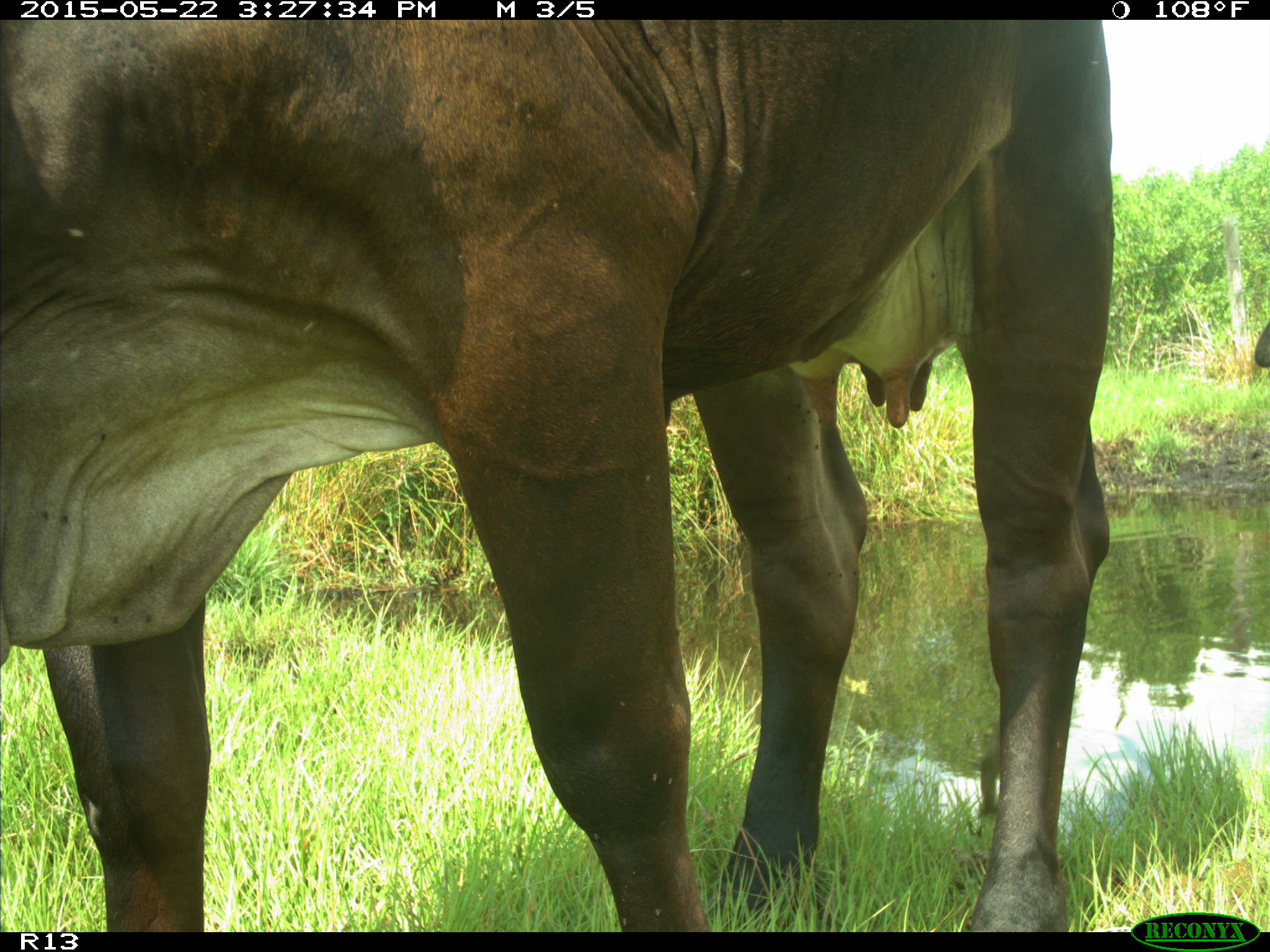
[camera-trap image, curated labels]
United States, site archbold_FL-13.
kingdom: Animalia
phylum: Chordata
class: Mammalia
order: Artiodactyla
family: Bovidae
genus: Bos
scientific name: Bos taurus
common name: domestic cow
Bos taurus (domestic cow).